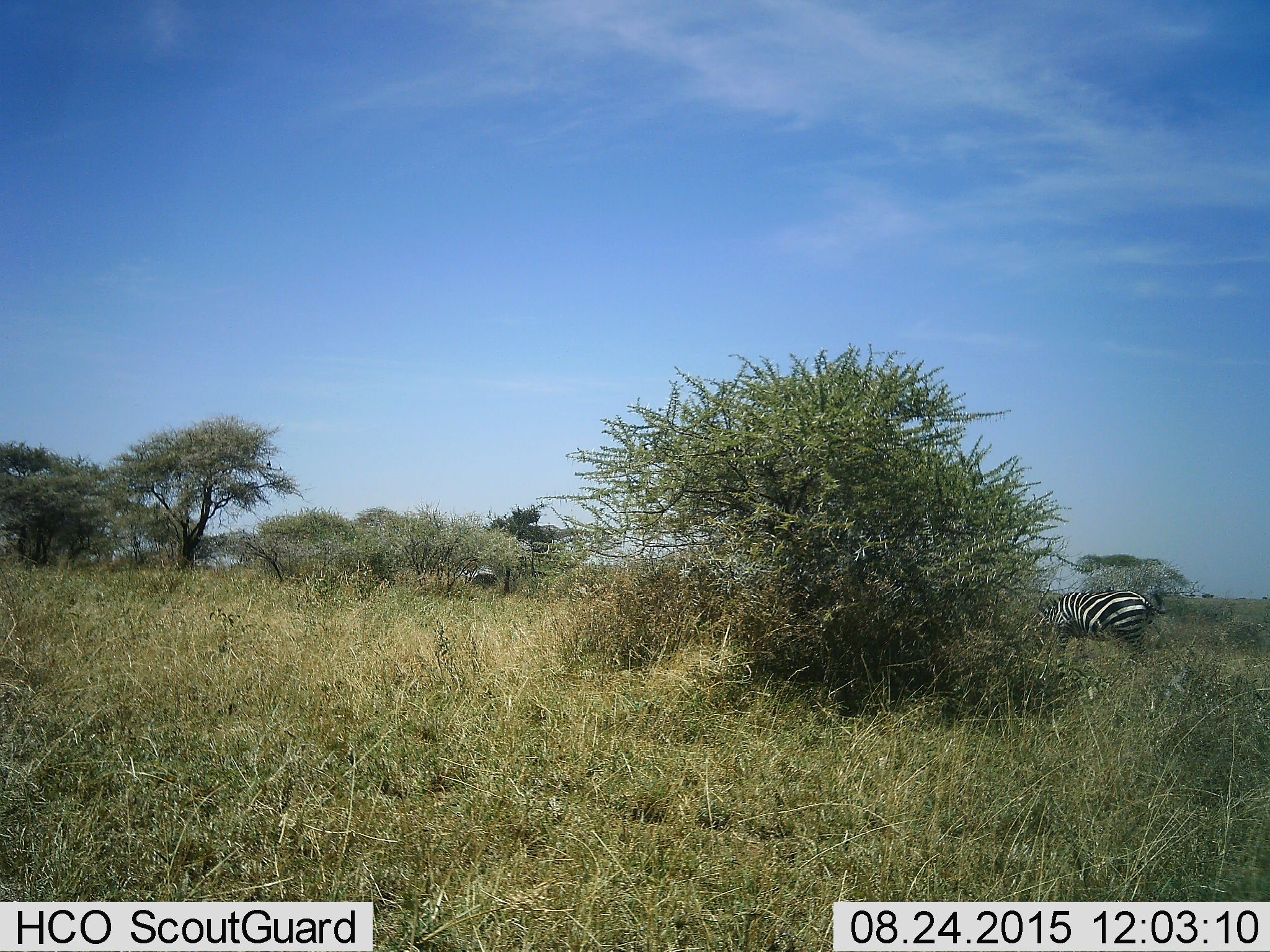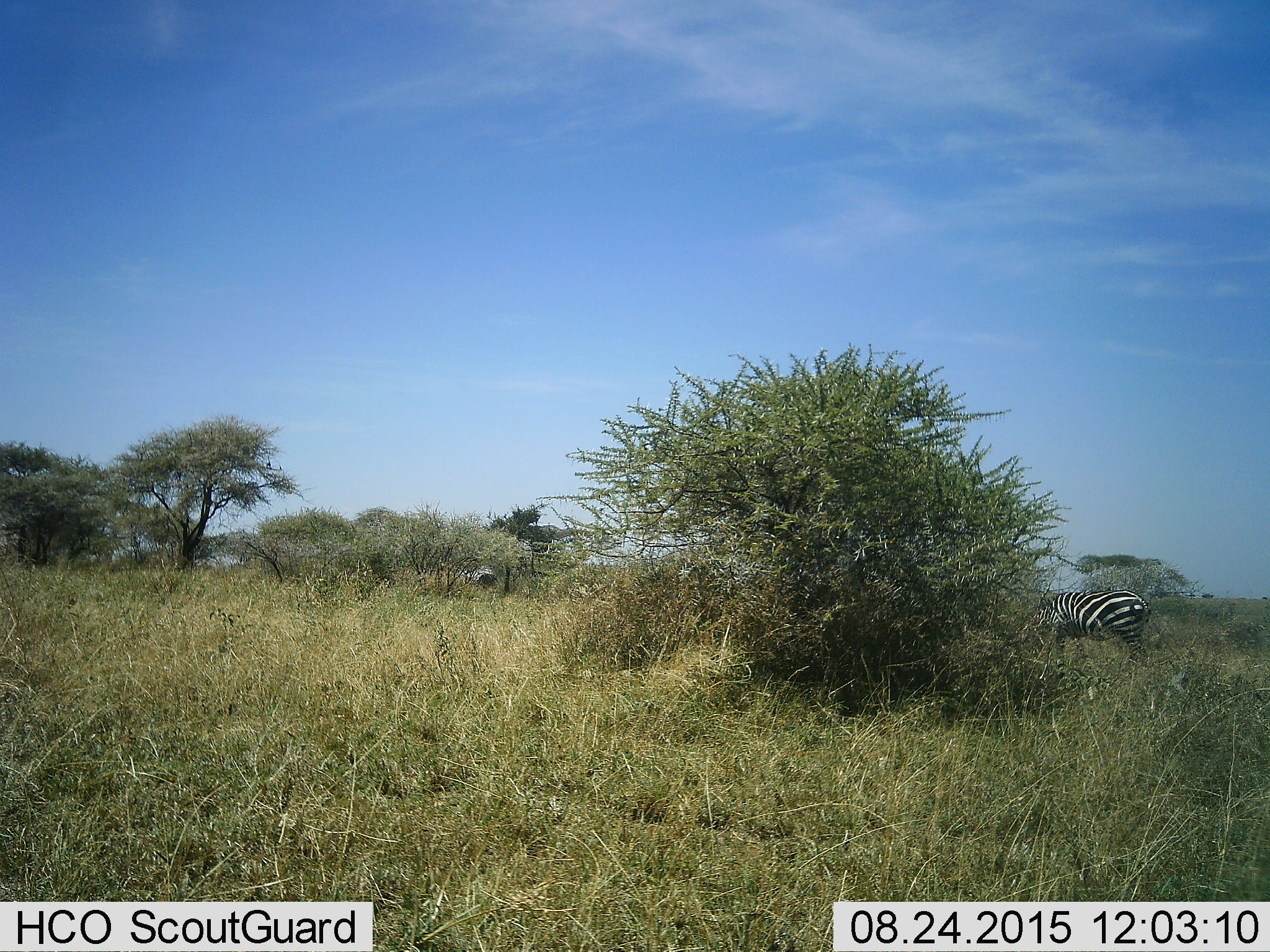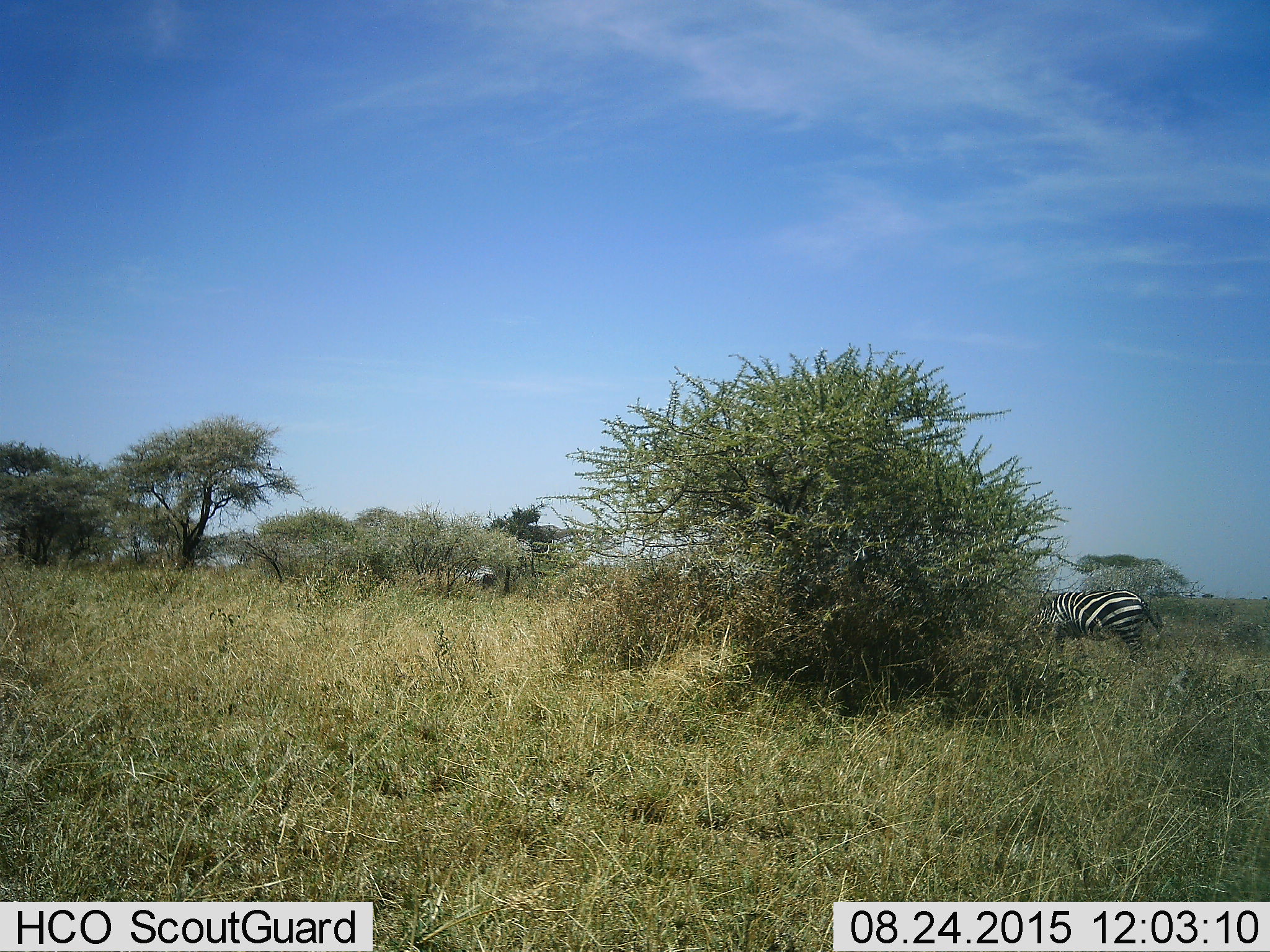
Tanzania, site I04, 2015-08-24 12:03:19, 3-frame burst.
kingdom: Animalia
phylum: Chordata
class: Mammalia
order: Perissodactyla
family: Equidae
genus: Equus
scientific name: Equus quagga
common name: plains zebra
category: zebra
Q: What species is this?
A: Zebra (plains zebra) (Equus quagga).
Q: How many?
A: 2.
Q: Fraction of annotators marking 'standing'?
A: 38%.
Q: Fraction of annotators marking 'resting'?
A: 0%.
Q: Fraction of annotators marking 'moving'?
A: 0%.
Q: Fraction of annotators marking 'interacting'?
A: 0%.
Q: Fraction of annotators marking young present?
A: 0%.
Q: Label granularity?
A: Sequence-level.